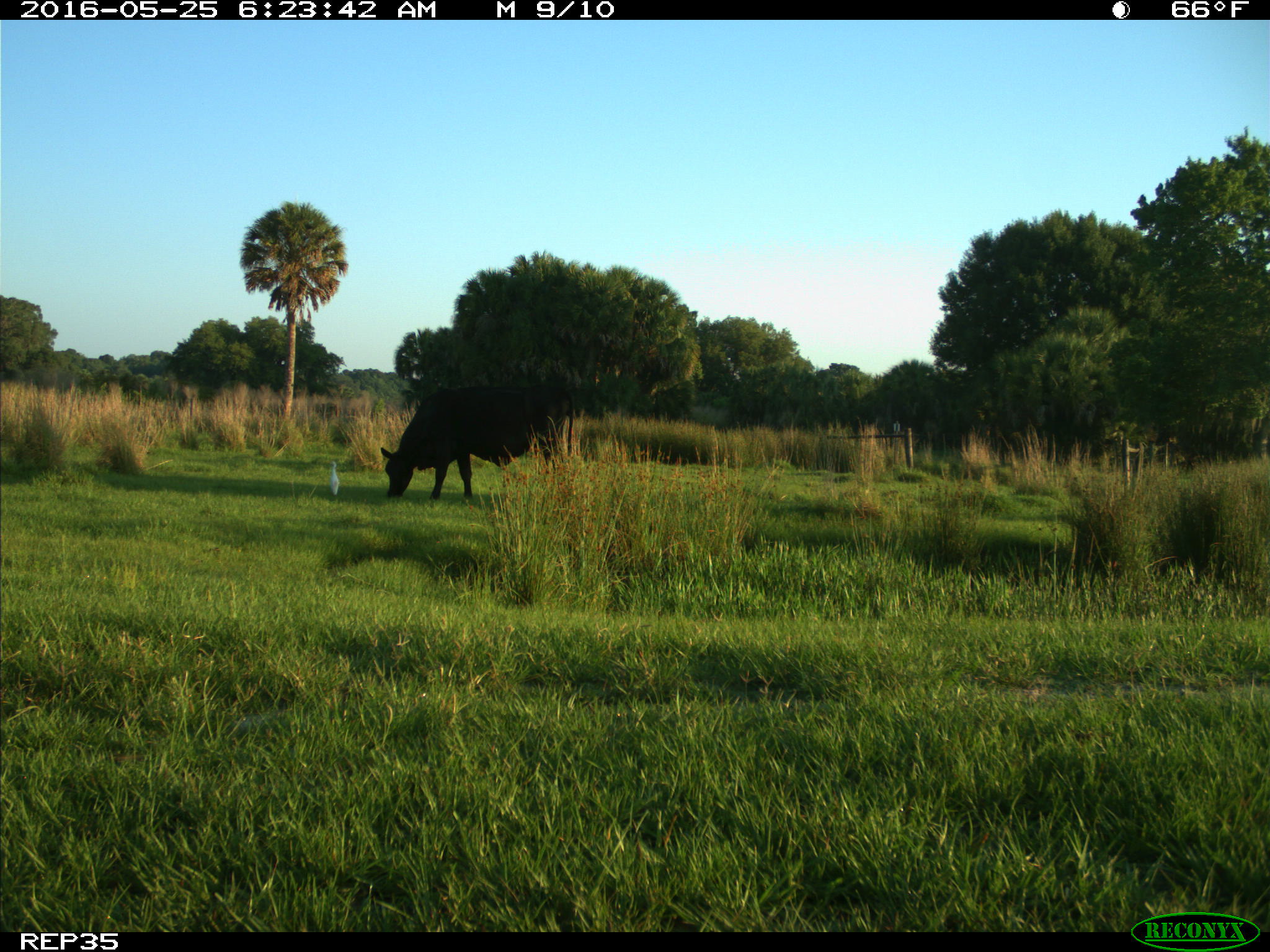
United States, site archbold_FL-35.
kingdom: Animalia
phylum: Chordata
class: Mammalia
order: Artiodactyla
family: Bovidae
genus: Bos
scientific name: Bos taurus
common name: domestic cow